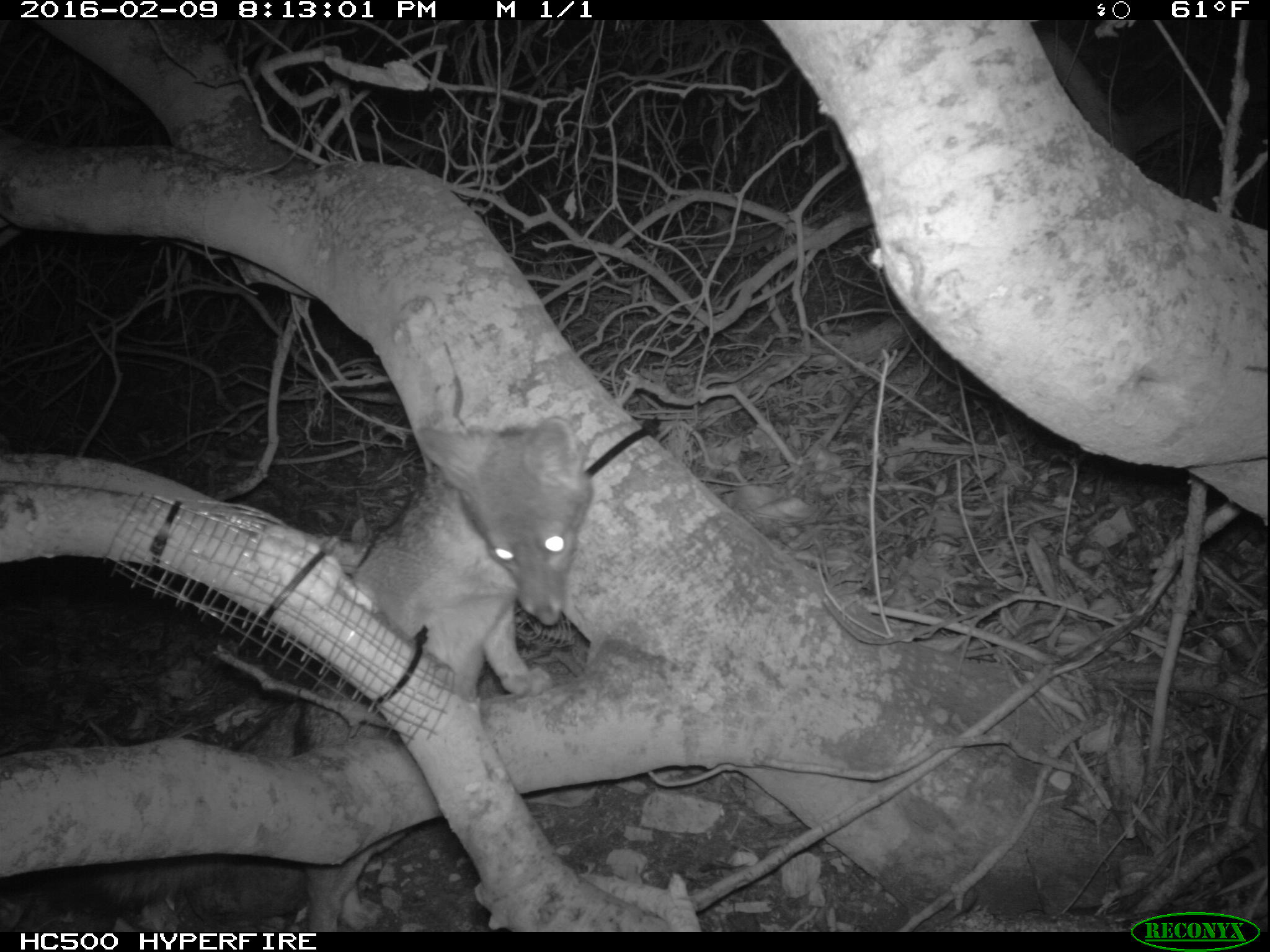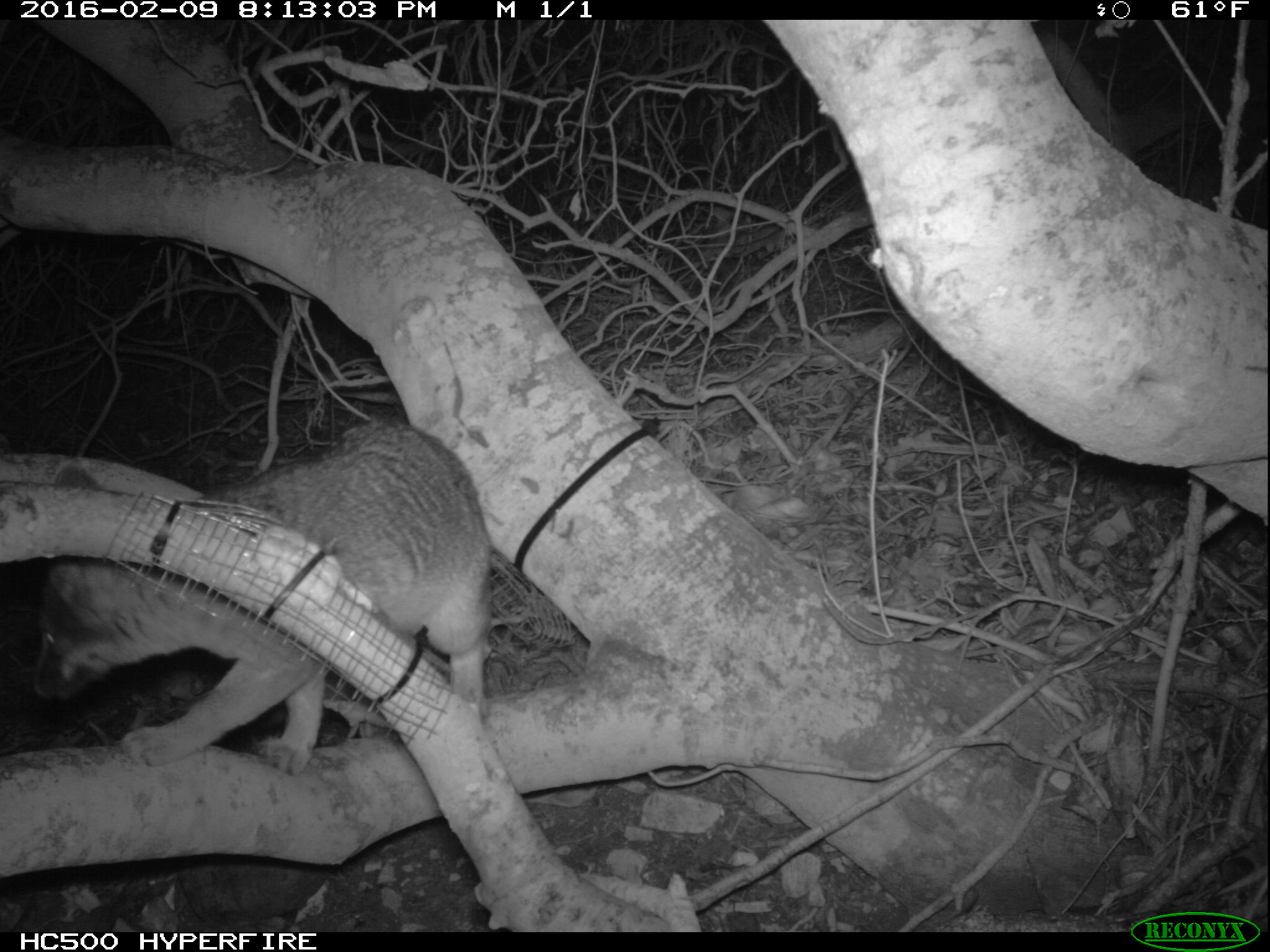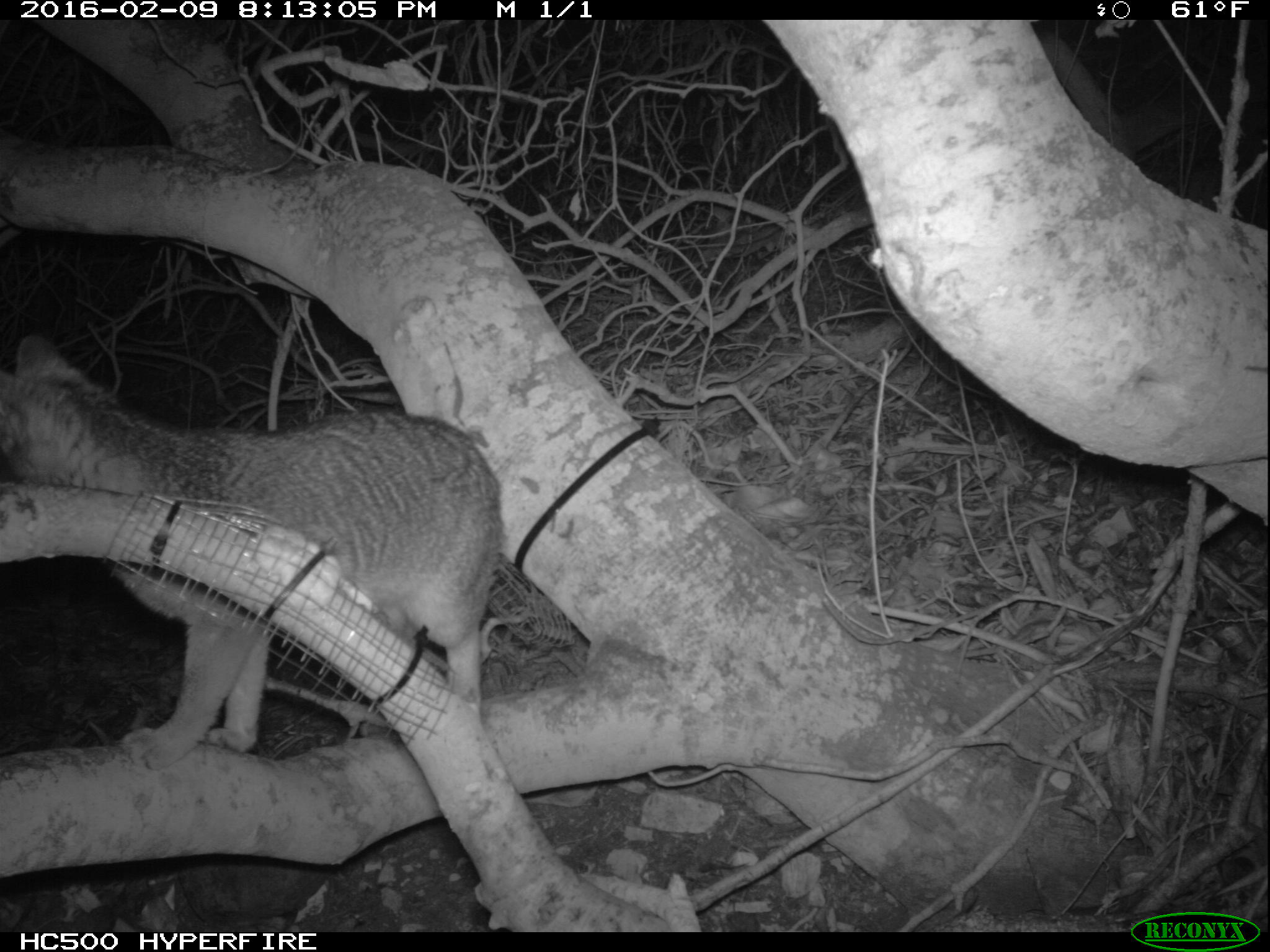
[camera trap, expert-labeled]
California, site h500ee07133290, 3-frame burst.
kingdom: Animalia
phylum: Chordata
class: Mammalia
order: Carnivora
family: Canidae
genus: Urocyon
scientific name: Urocyon littoralis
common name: island fox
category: fox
Fox (island fox) (Urocyon littoralis).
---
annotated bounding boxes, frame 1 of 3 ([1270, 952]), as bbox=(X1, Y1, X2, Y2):
fox: bbox=(45, 416, 593, 932)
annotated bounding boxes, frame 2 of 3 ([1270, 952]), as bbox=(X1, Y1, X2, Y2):
fox: bbox=(26, 422, 487, 774)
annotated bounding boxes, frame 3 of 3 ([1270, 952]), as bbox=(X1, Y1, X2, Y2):
fox: bbox=(0, 332, 498, 772)